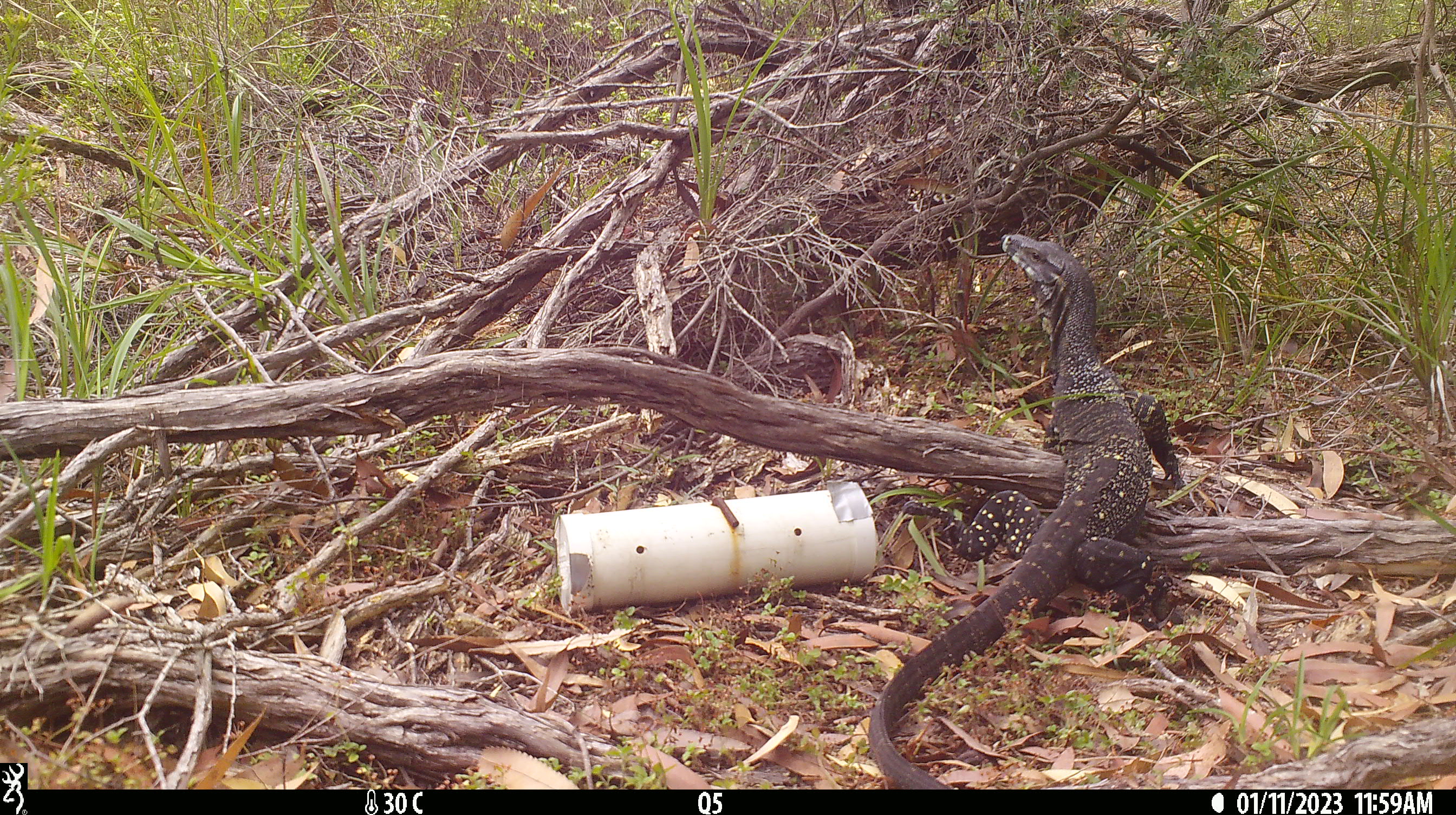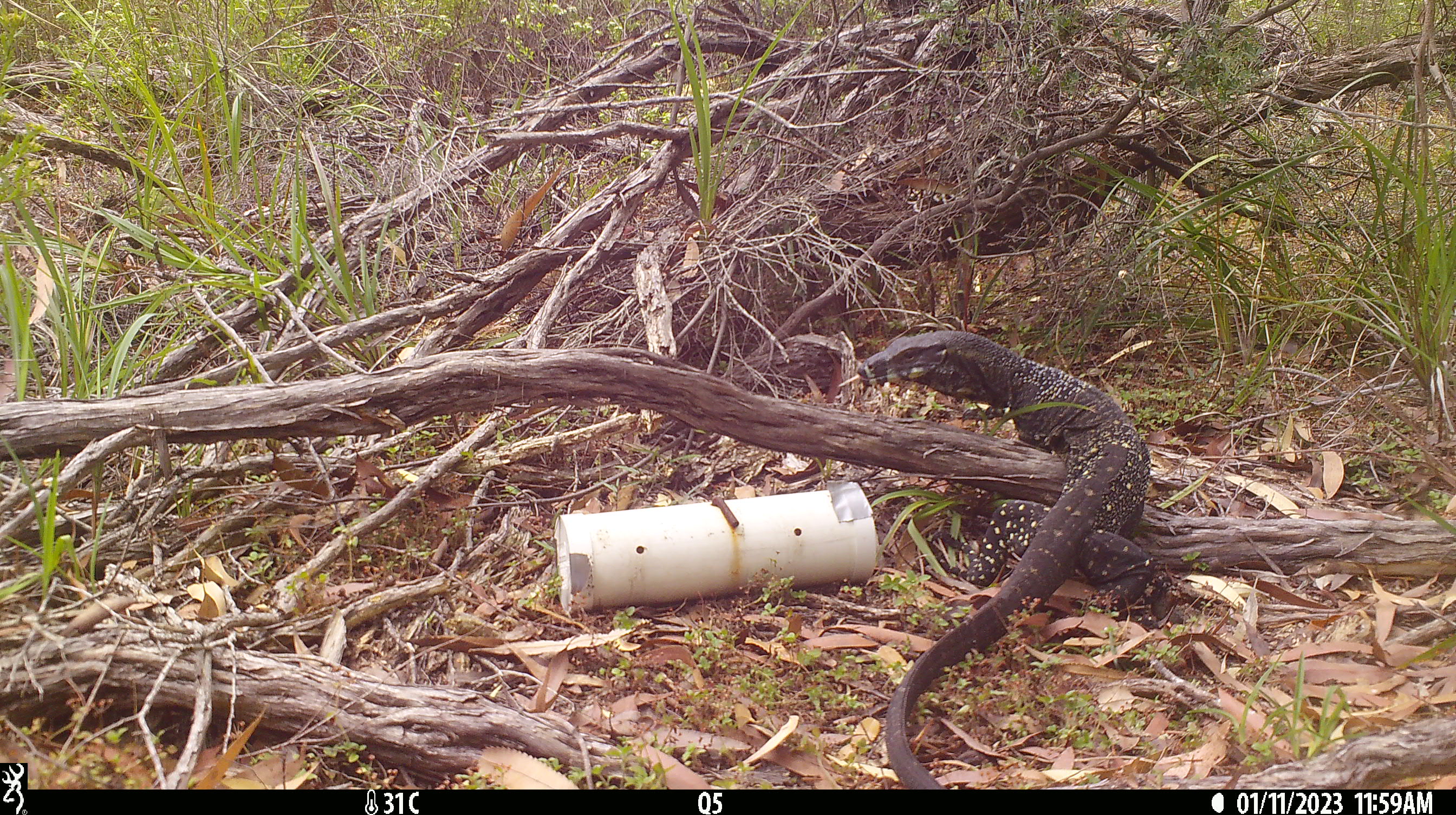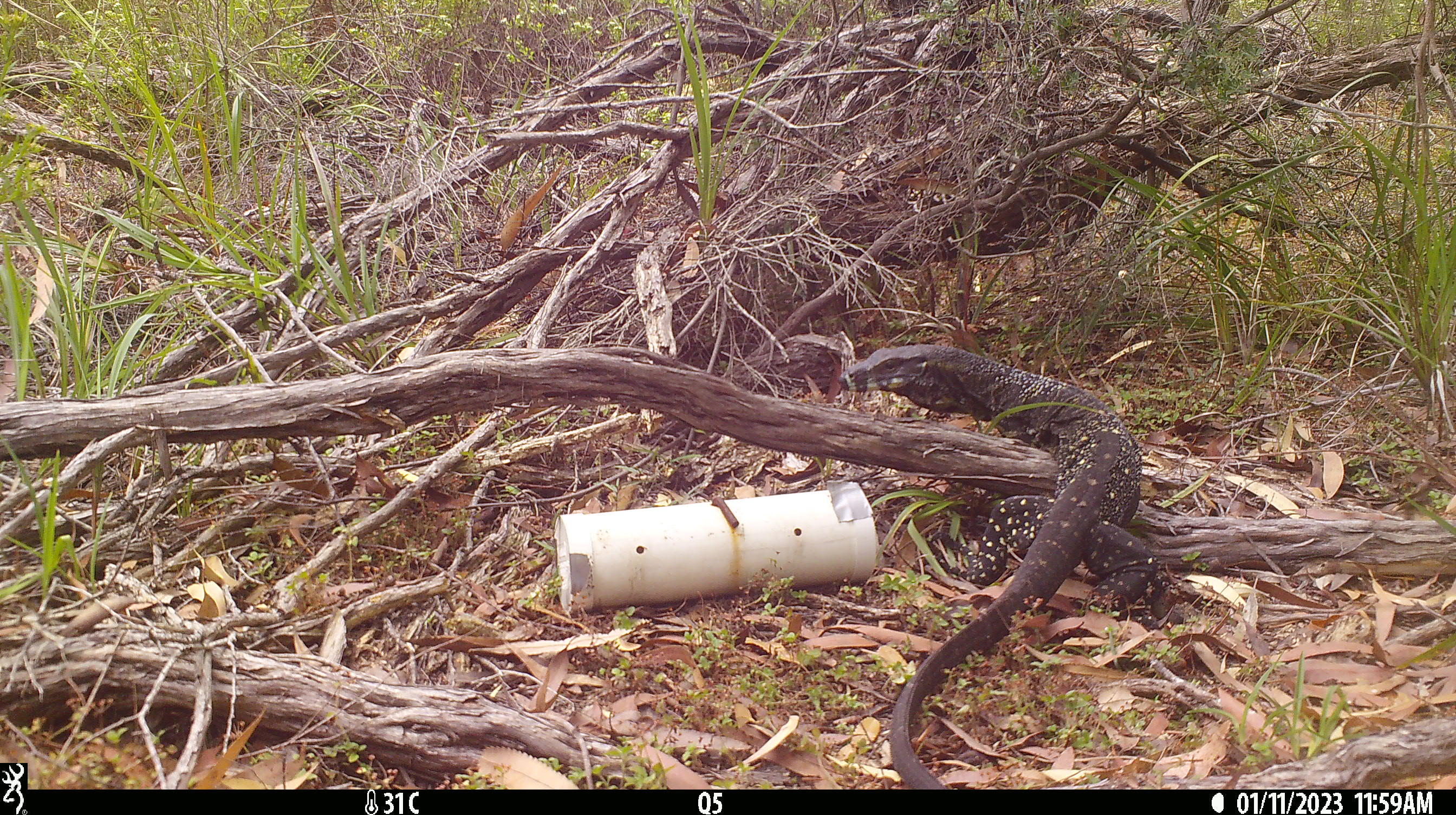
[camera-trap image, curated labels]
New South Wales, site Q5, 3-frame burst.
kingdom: Animalia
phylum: Chordata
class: Reptilia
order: Squamata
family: Varanidae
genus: Varanus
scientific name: Varanus varius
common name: lace monitor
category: goanna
Goanna (lace monitor) (Varanus varius).